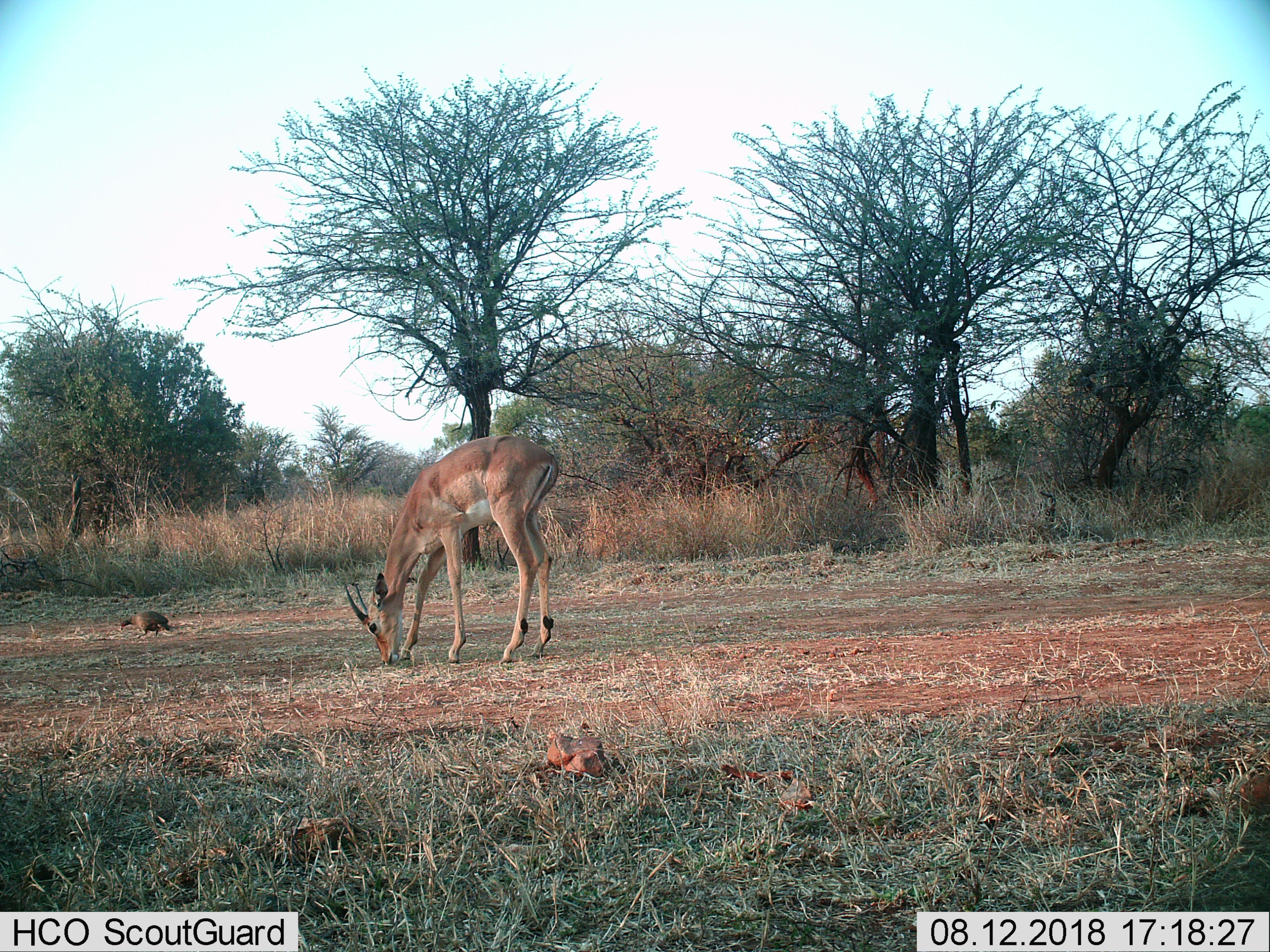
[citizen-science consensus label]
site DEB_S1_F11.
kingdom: Animalia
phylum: Chordata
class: Mammalia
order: Artiodactyla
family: Bovidae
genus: Aepyceros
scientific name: Aepyceros melampus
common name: impala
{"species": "impala (Aepyceros melampus)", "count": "1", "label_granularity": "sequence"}